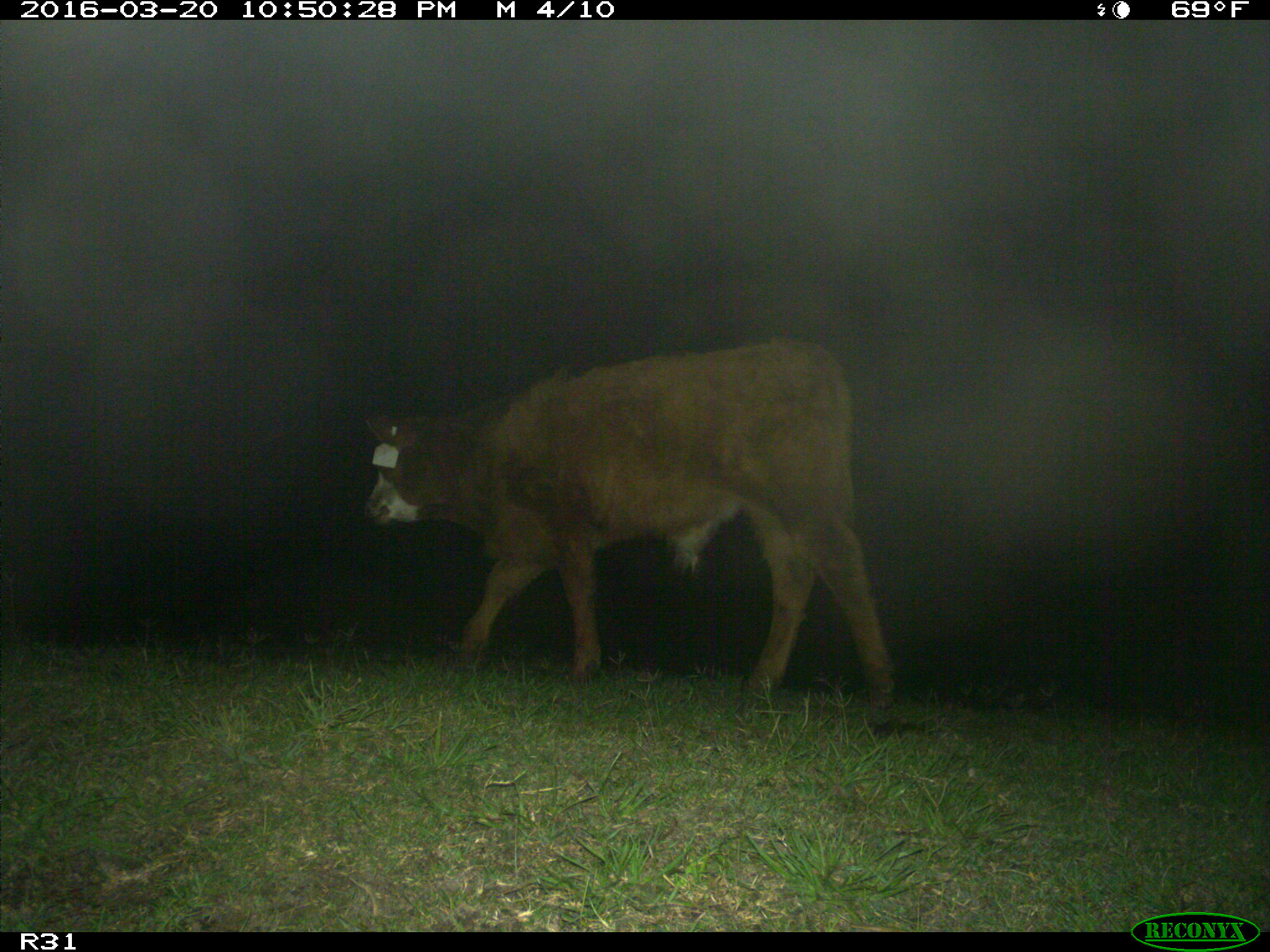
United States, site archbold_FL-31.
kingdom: Animalia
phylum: Chordata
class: Mammalia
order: Artiodactyla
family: Bovidae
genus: Bos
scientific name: Bos taurus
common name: domestic cow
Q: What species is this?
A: Bos taurus (domestic cow).